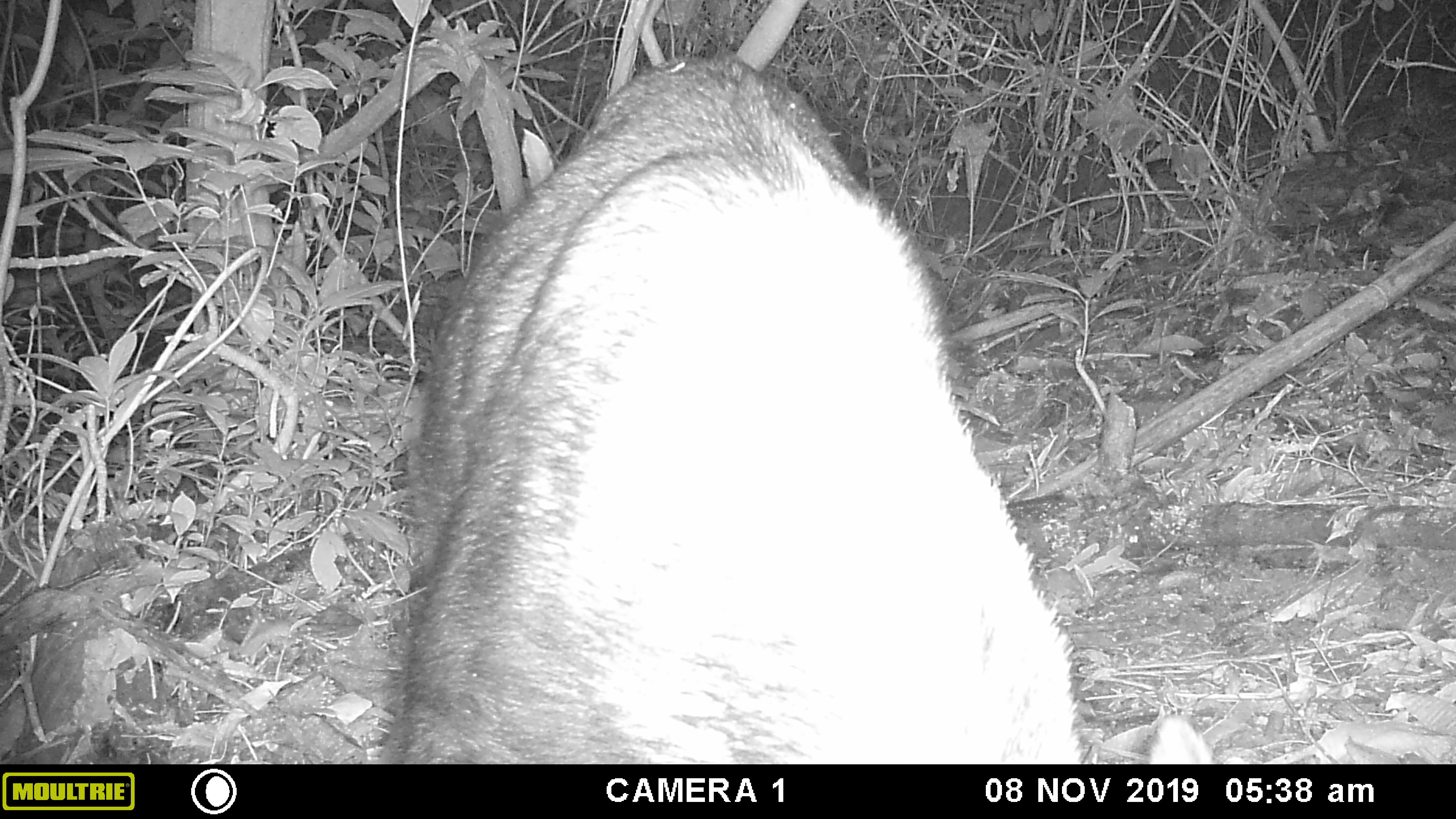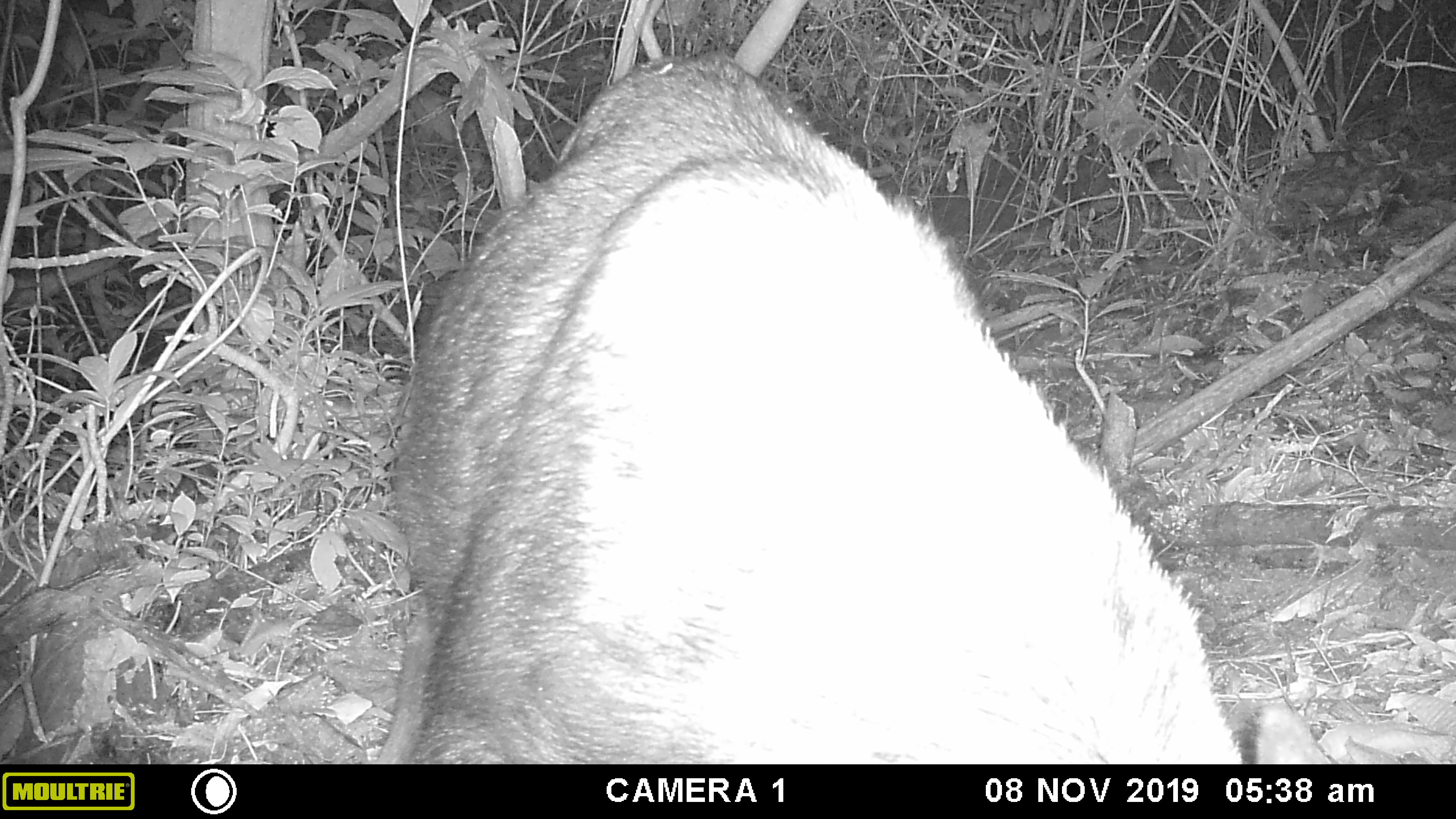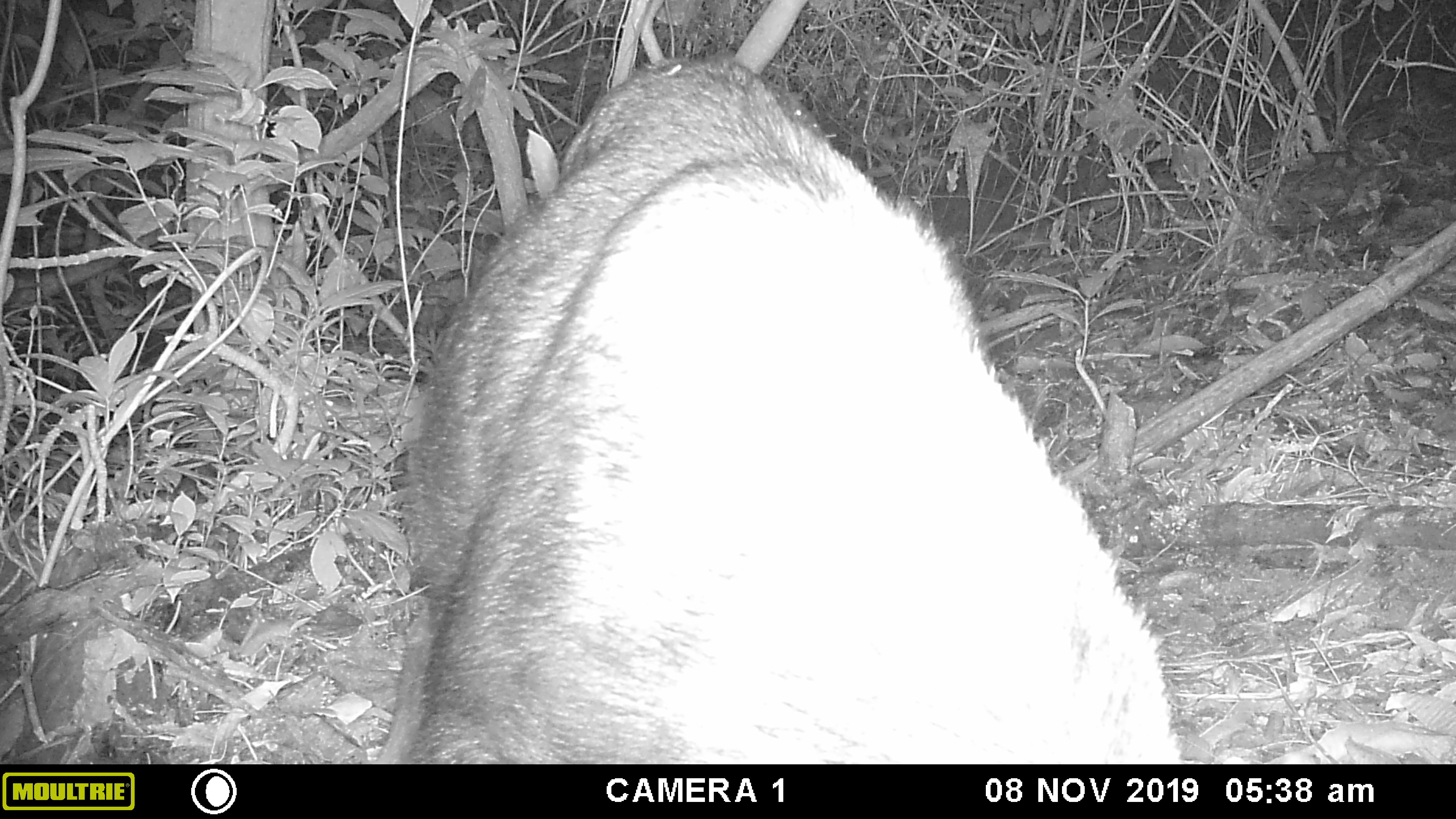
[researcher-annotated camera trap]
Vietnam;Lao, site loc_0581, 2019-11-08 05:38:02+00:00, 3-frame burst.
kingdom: Animalia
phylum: Chordata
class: Mammalia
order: Artiodactyla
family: Bovidae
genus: Capricornis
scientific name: Capricornis sumatraensis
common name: chinese serow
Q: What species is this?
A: Chinese serow (Capricornis sumatraensis).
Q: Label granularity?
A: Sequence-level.